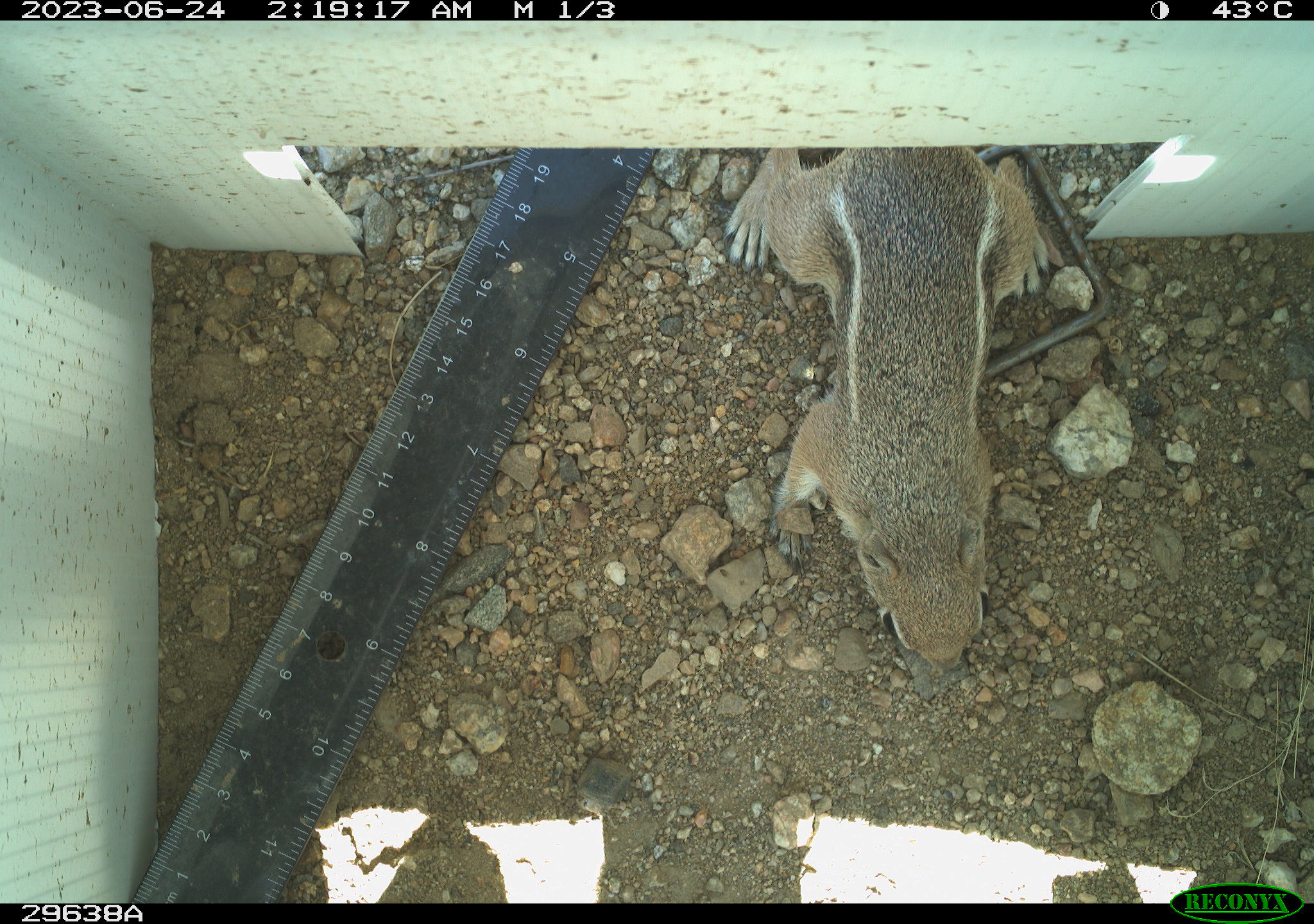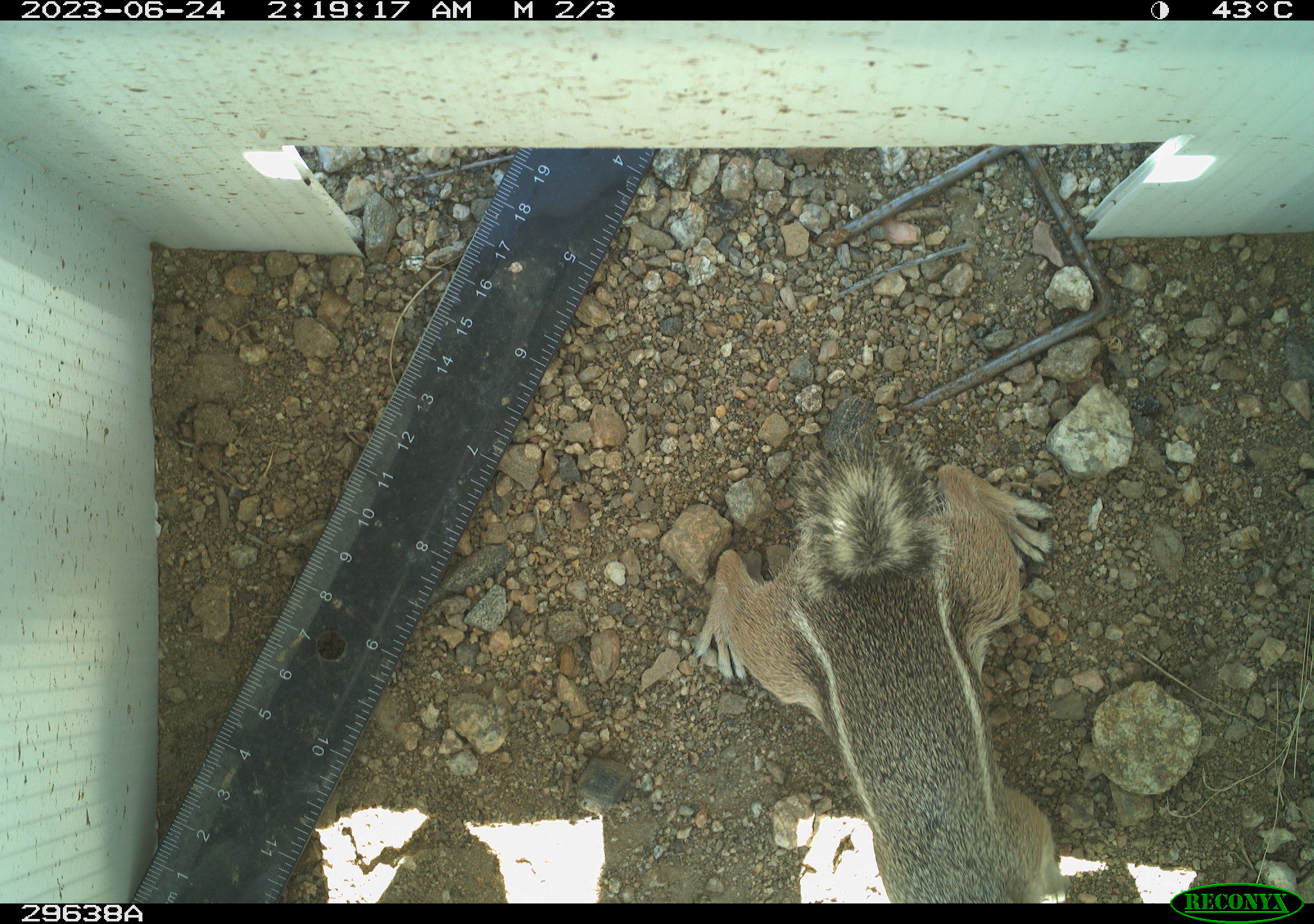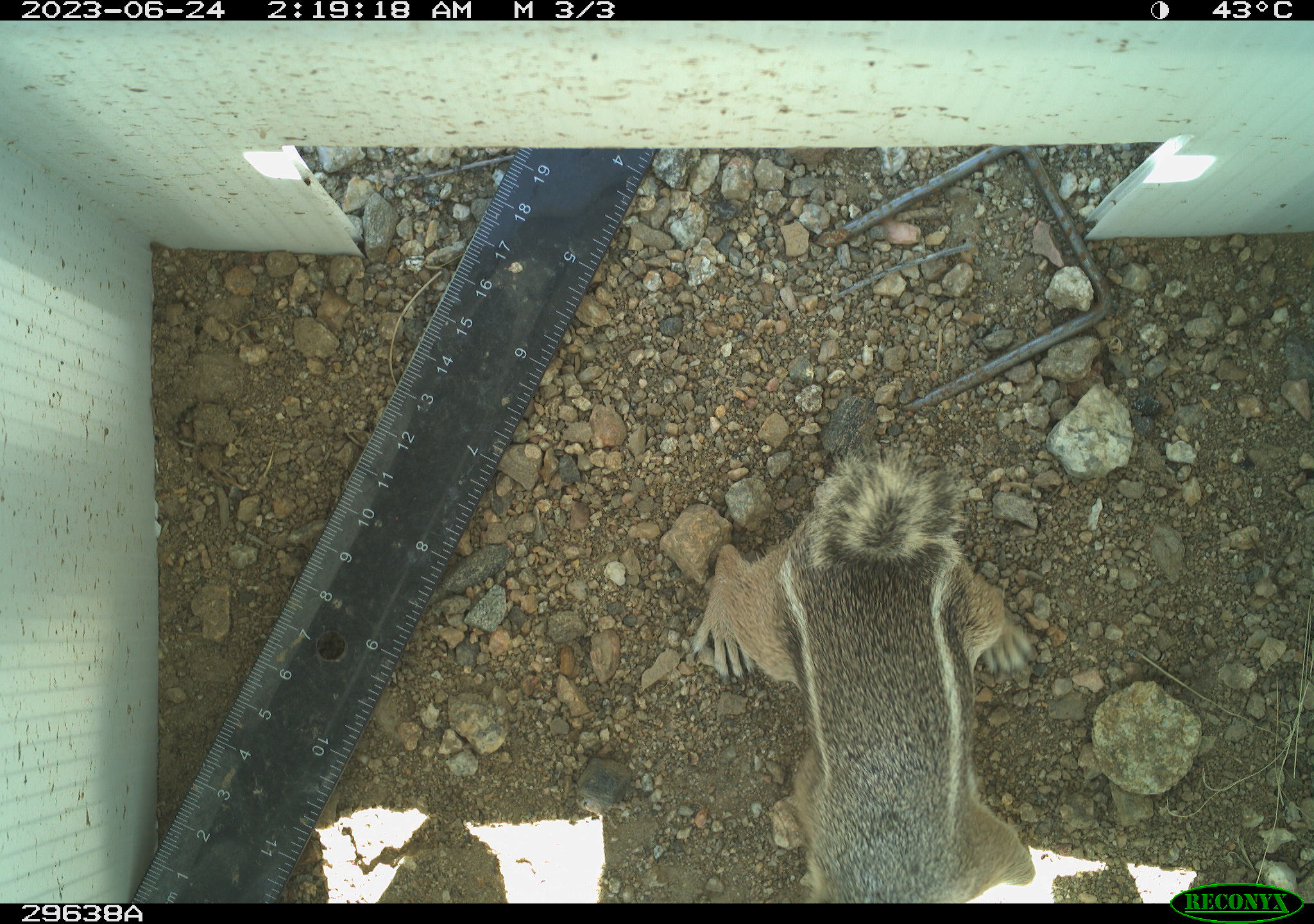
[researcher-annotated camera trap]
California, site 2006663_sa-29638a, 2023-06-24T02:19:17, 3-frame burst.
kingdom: Animalia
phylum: Chordata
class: Mammalia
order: Rodentia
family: Sciuridae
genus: Ammospermophilus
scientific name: Ammospermophilus leucurus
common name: white-tailed antelope squirrel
White-tailed antelope squirrel (Ammospermophilus leucurus).